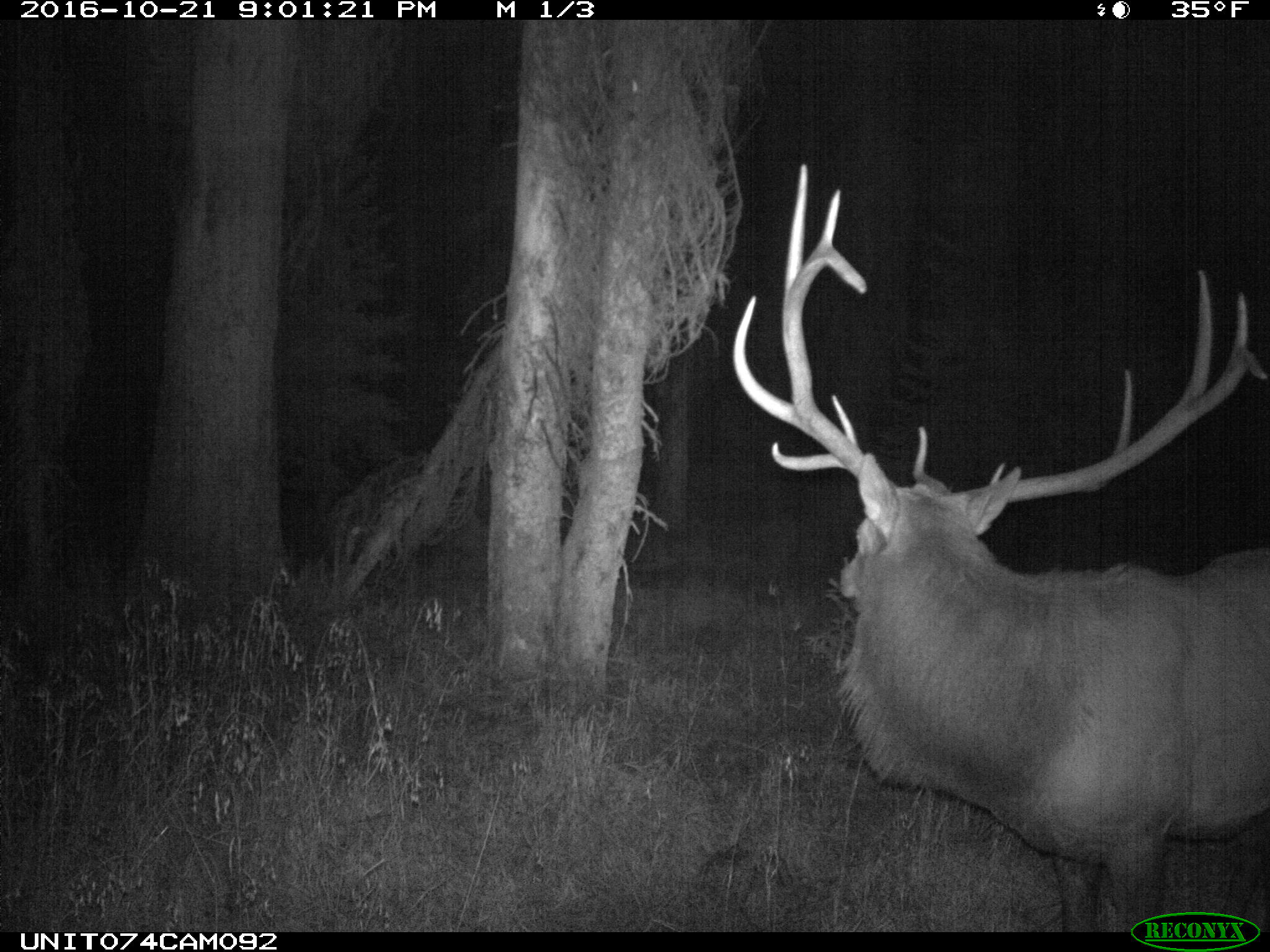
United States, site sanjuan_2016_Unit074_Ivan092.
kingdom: Animalia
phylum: Chordata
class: Mammalia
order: Artiodactyla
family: Cervidae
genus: Cervus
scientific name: Cervus elaphus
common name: red deer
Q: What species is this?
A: Cervus elaphus (red deer).